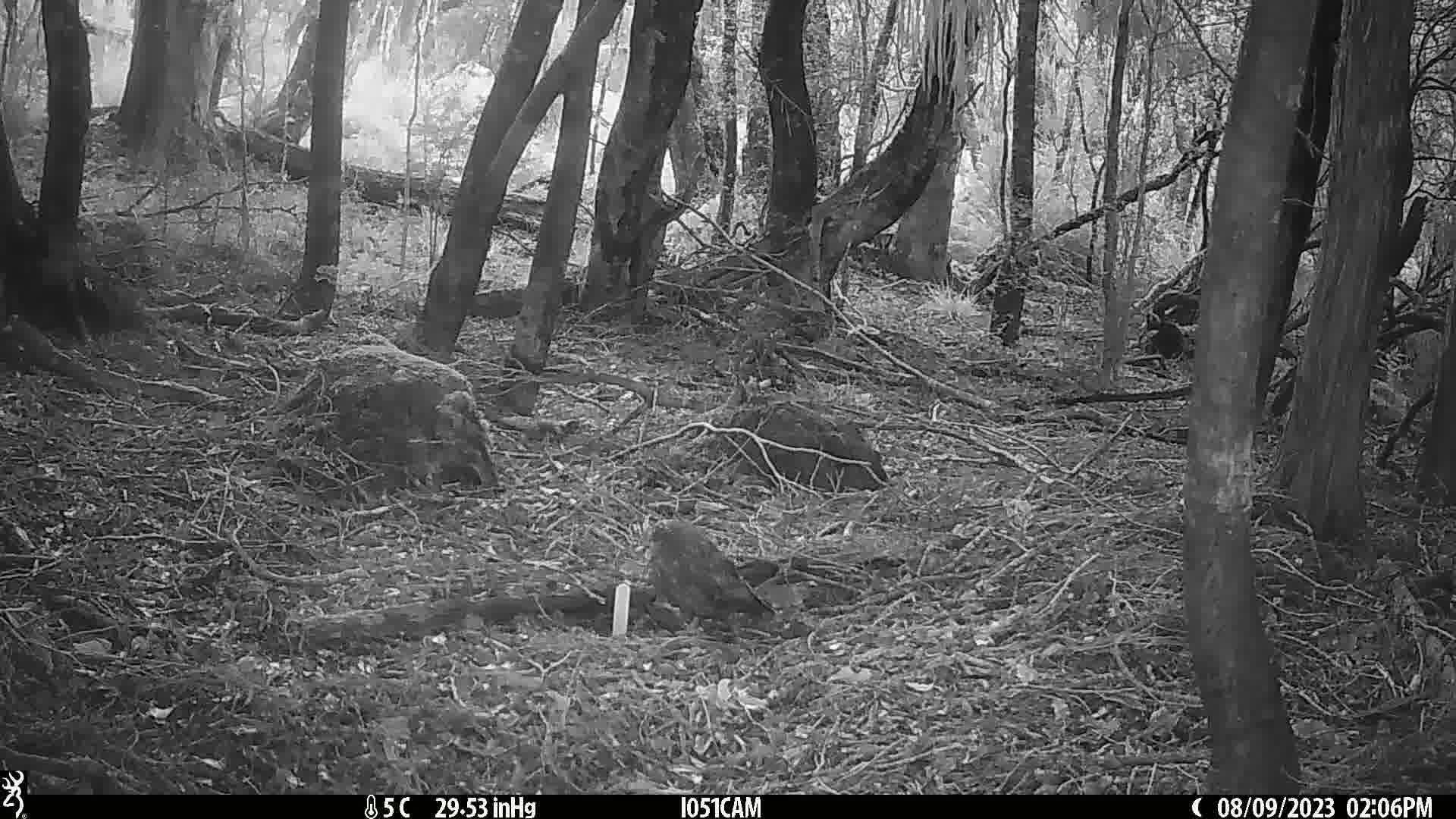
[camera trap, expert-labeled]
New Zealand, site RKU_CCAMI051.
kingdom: Animalia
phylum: Chordata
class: Aves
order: Strigiformes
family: Strigidae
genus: Ninox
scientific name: Ninox novaeseelandiae novaeseelandiae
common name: morepork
Morepork (Ninox novaeseelandiae novaeseelandiae).